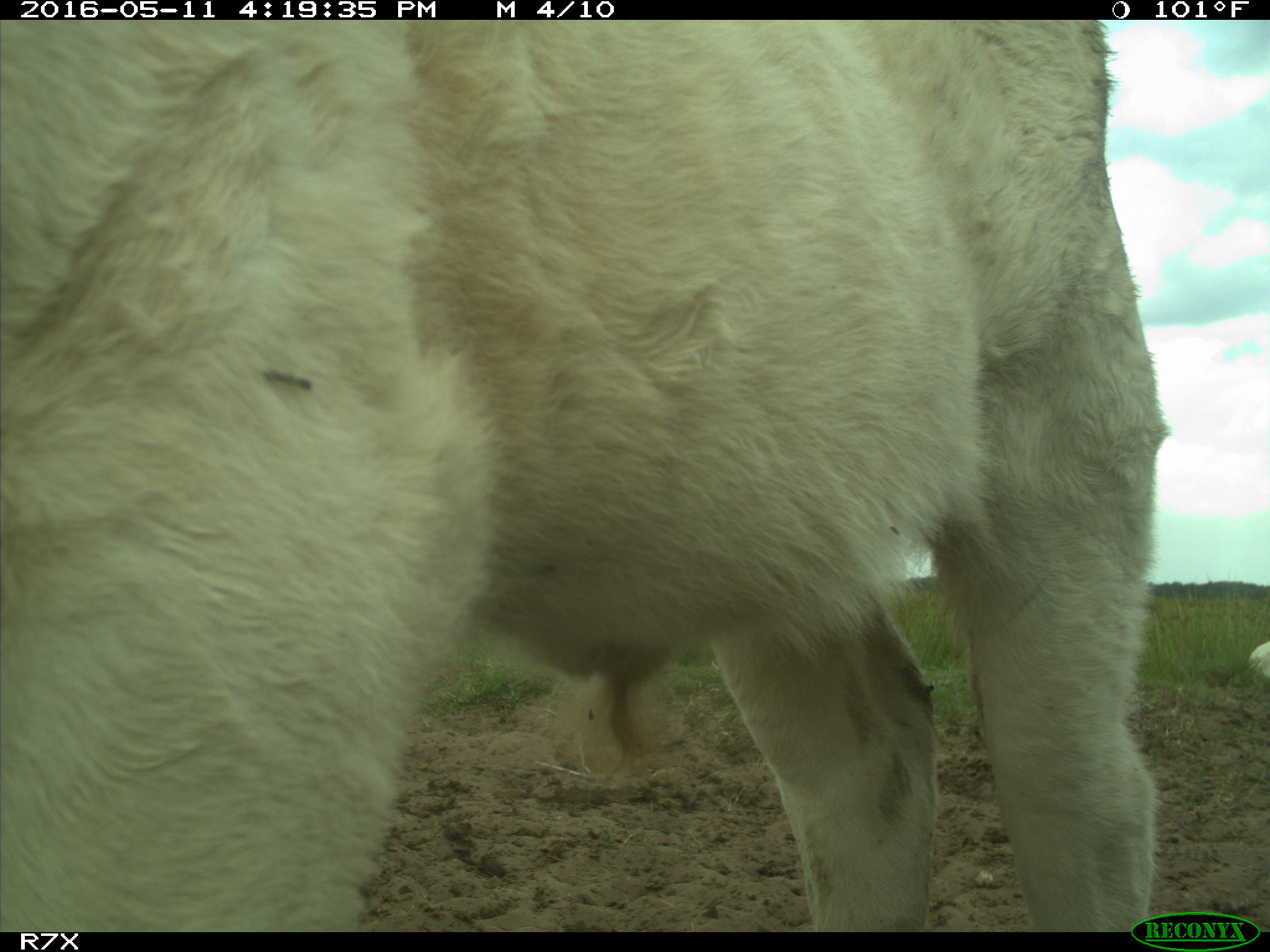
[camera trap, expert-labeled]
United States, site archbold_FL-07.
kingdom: Animalia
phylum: Chordata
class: Mammalia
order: Artiodactyla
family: Bovidae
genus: Bos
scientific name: Bos taurus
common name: domestic cow